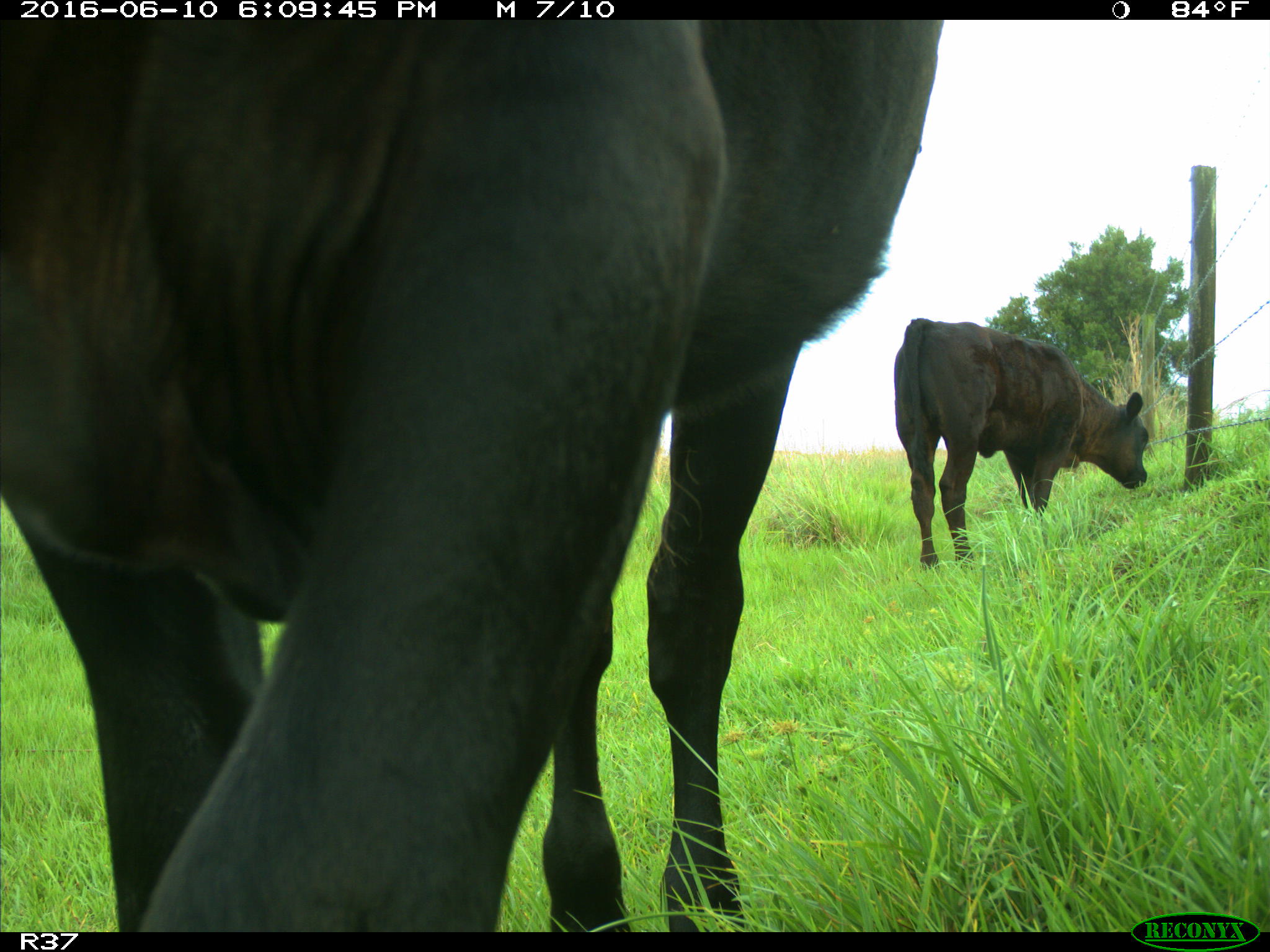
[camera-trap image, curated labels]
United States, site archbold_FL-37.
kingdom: Animalia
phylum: Chordata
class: Mammalia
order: Artiodactyla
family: Bovidae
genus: Bos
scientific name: Bos taurus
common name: domestic cow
Bos taurus (domestic cow).